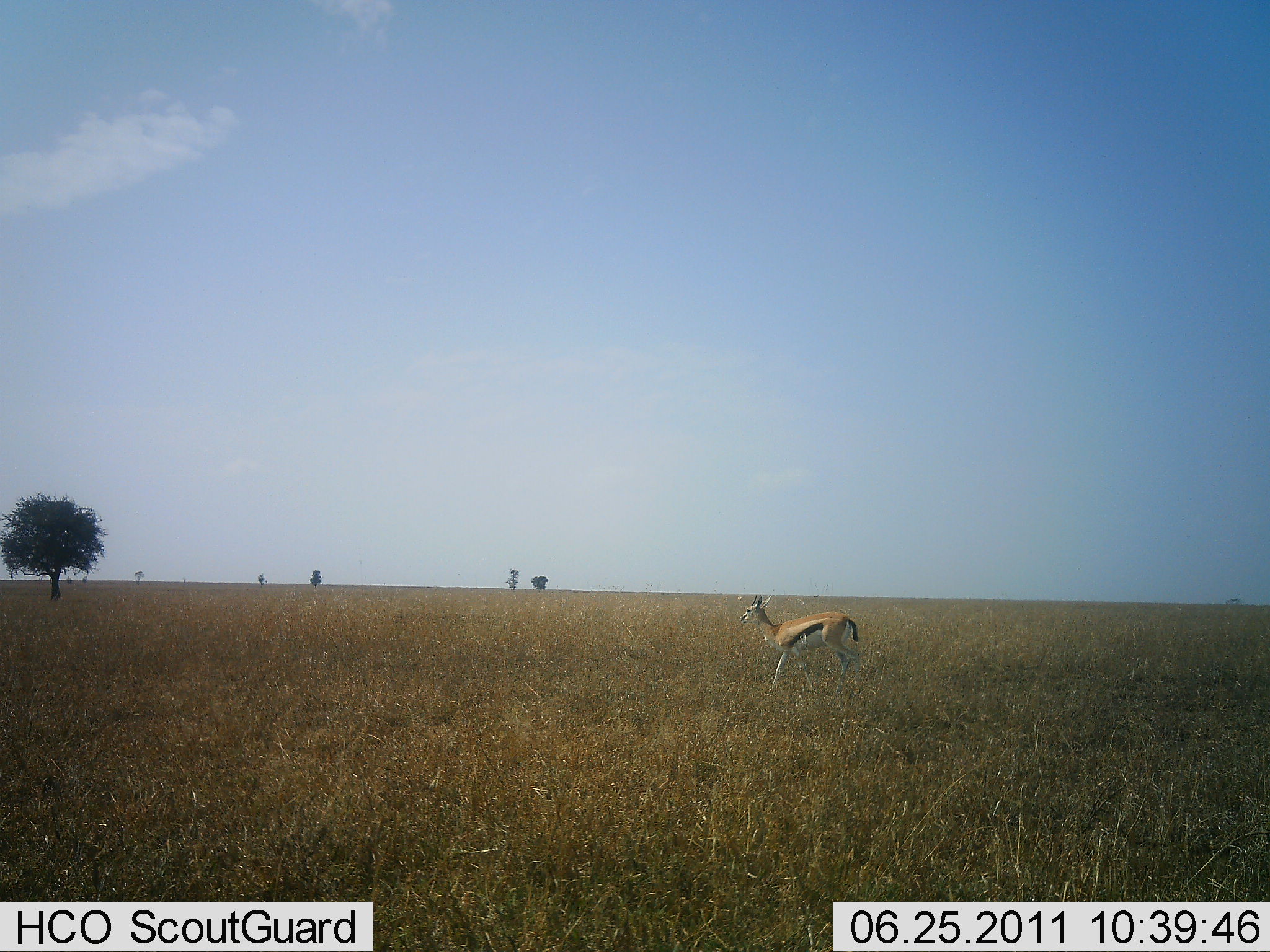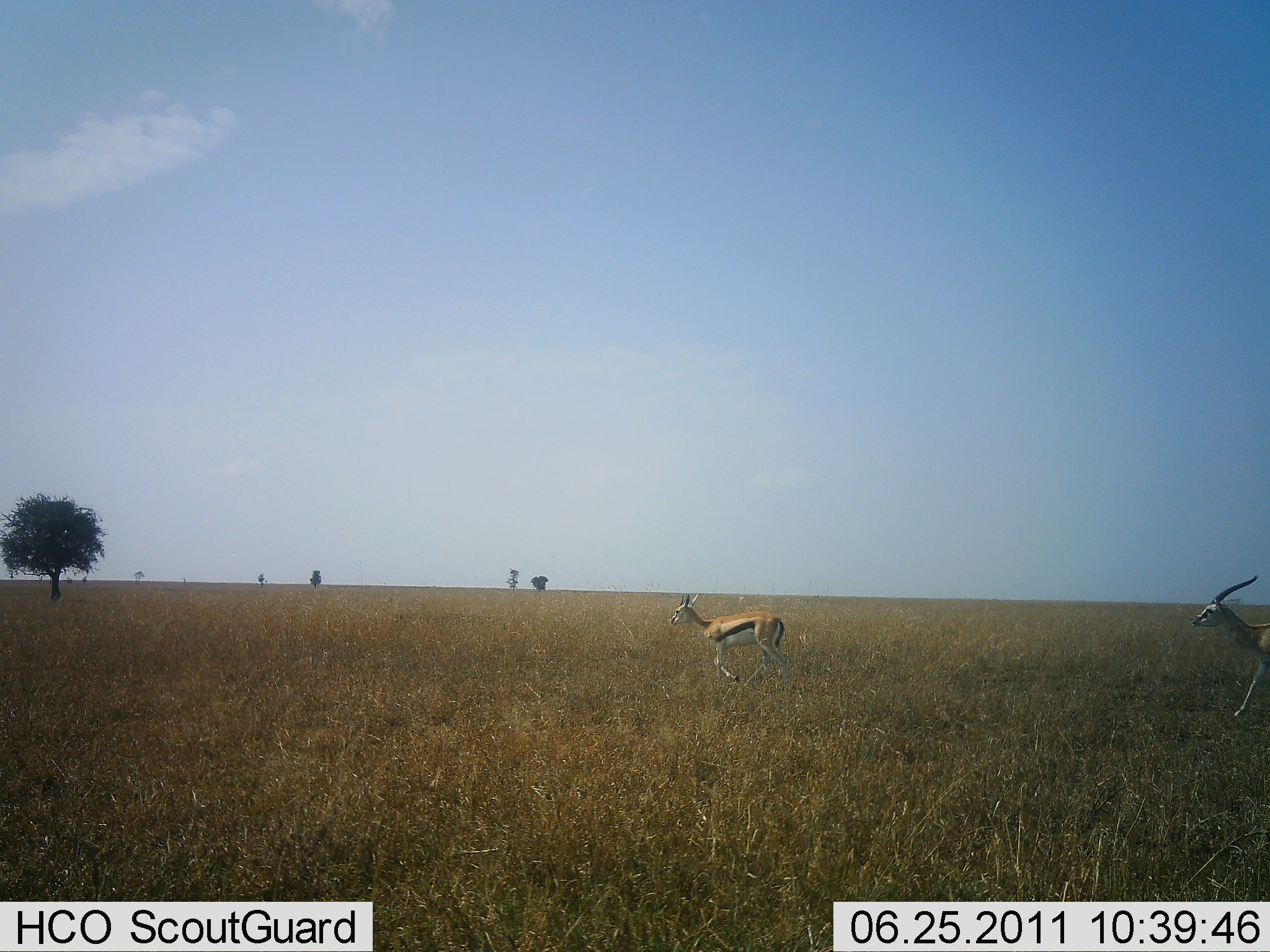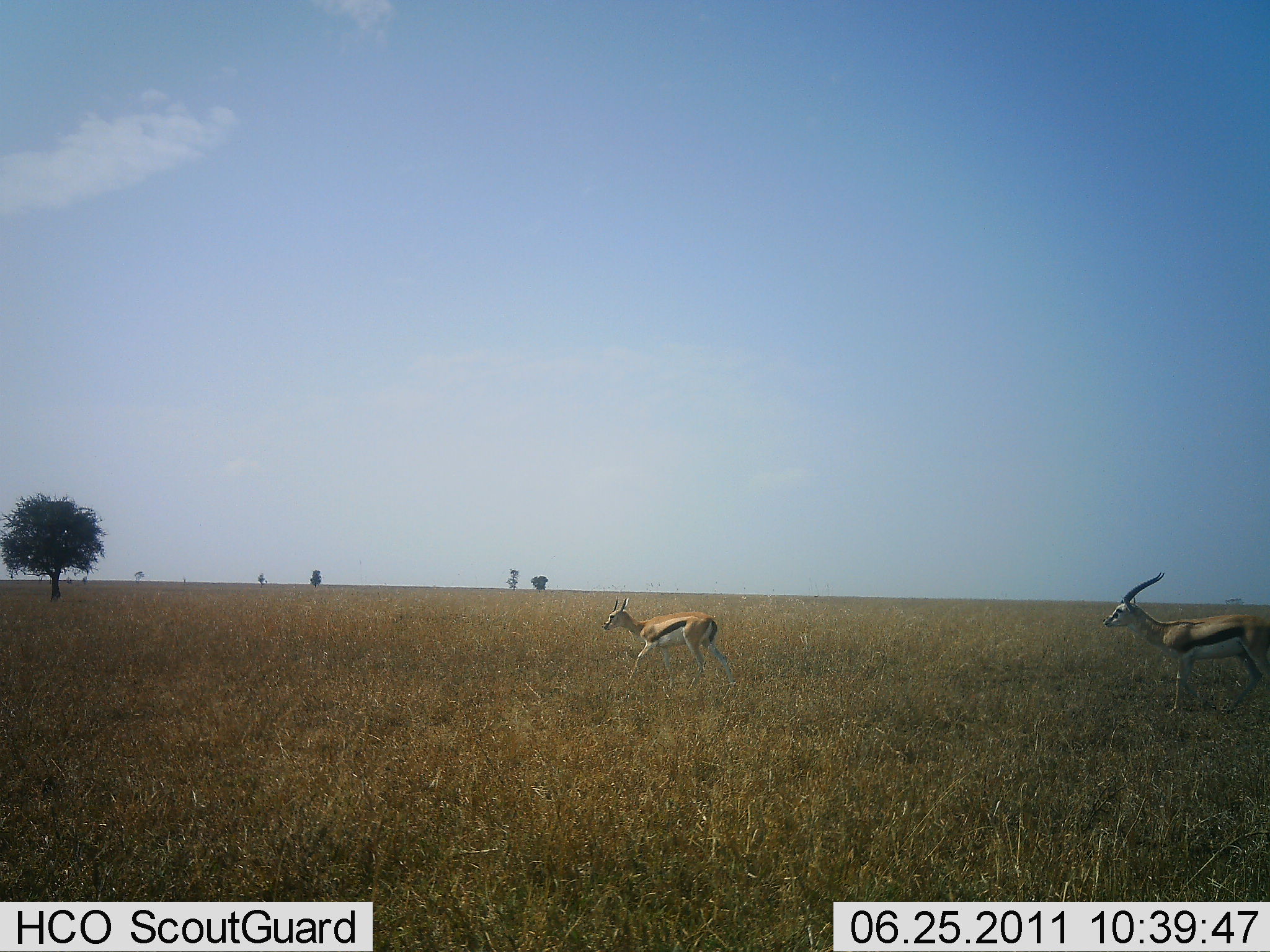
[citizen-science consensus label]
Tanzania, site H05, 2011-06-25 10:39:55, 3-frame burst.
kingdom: Animalia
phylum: Chordata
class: Mammalia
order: Artiodactyla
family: Bovidae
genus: Eudorcas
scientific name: Eudorcas thomsonii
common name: thomson's gazelle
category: gazellethomsons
Gazellethomsons (thomson's gazelle) (Eudorcas thomsonii), count 2. Behavior (volunteer vote fractions): standing 0%, resting 0%, moving 100%, interacting 0%. Young present (vote fraction): 0%. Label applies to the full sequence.